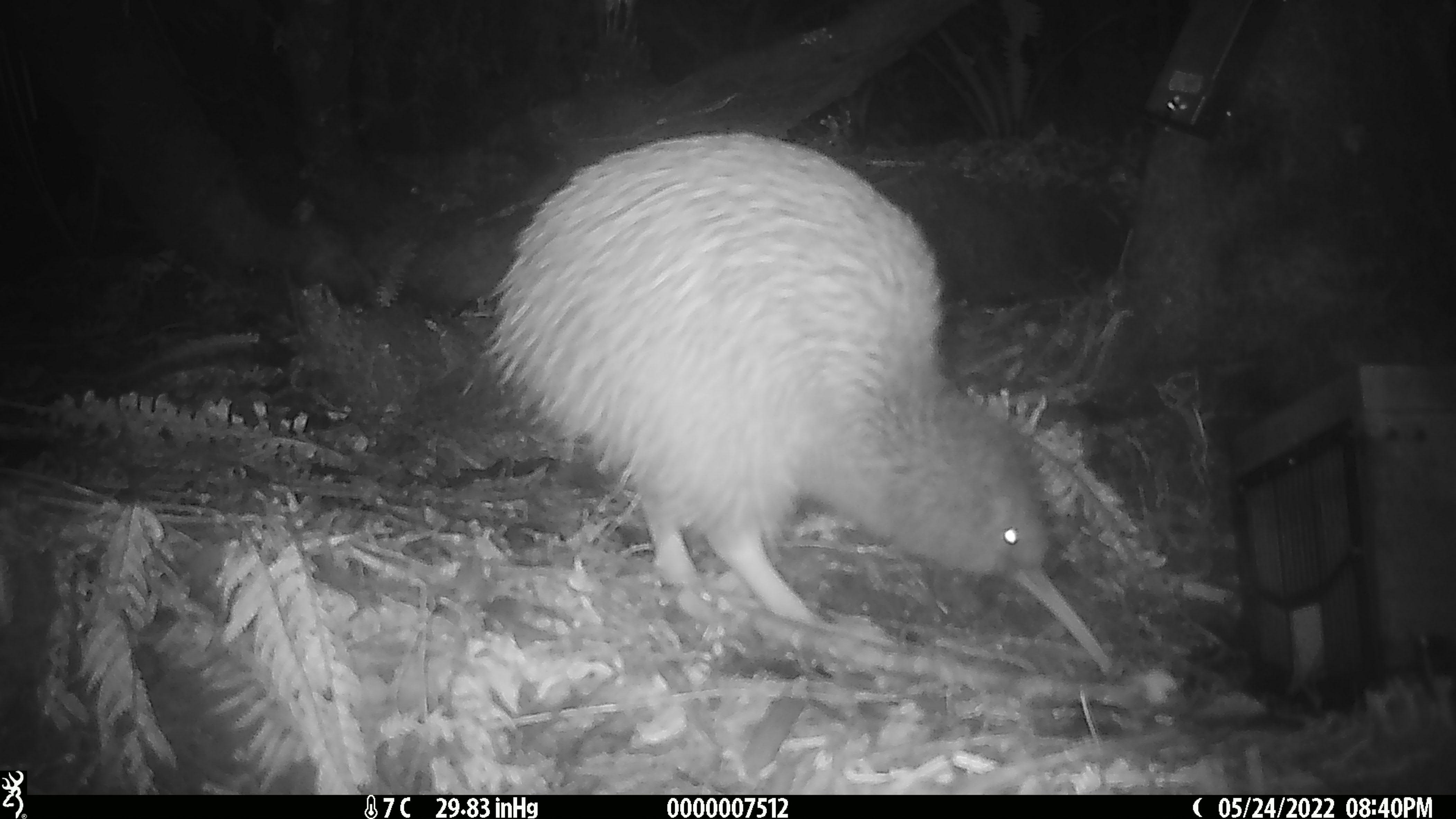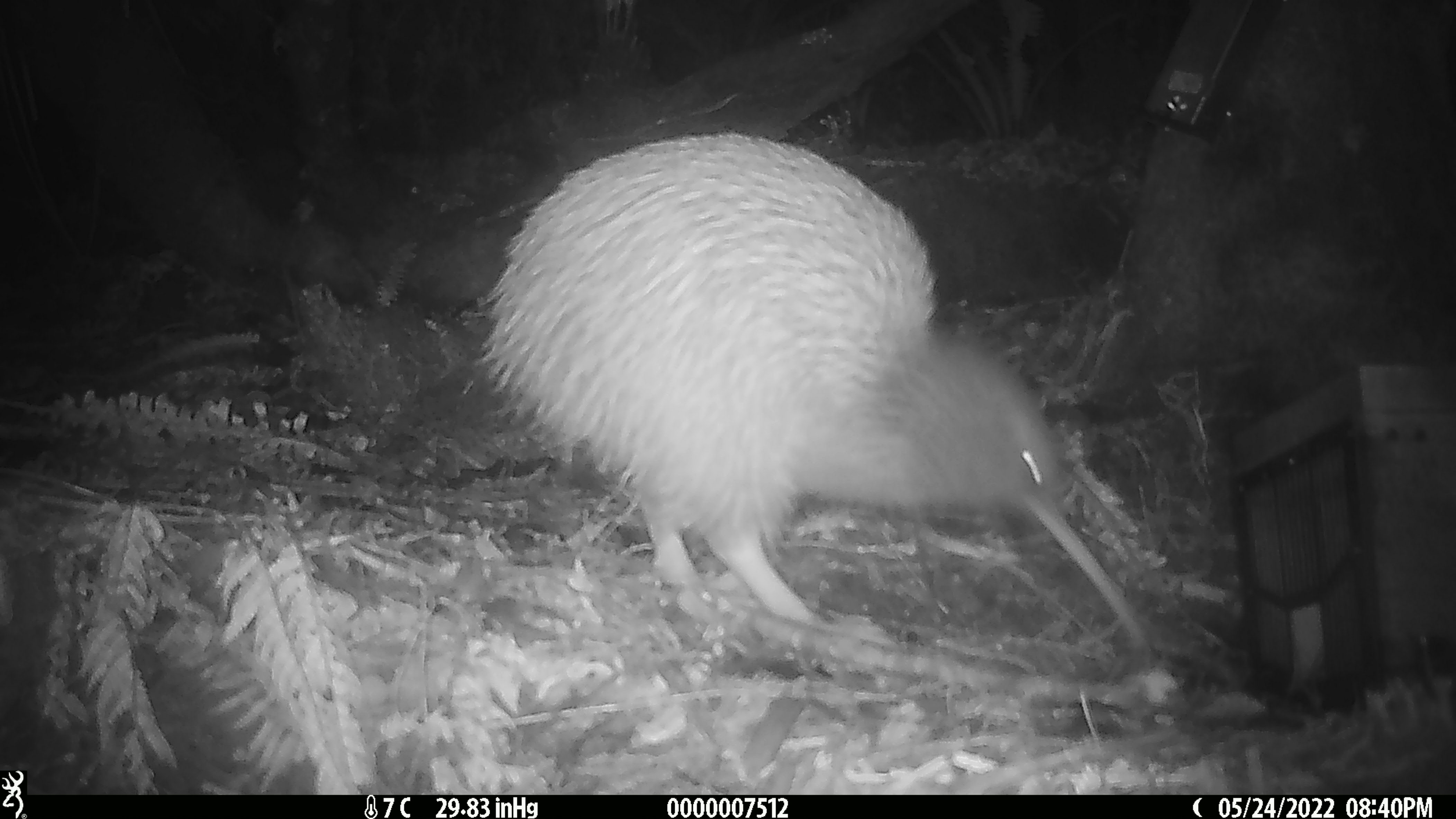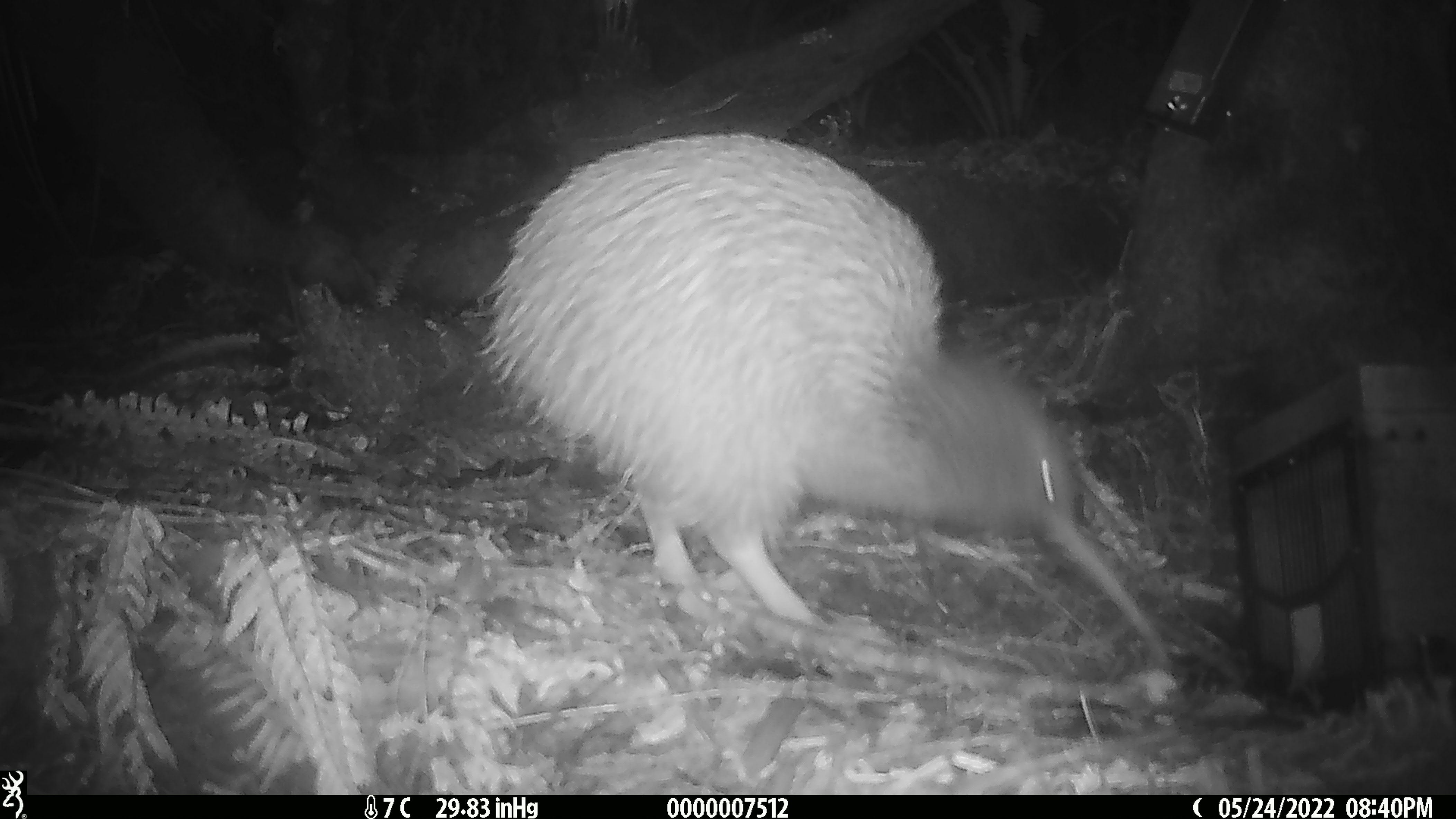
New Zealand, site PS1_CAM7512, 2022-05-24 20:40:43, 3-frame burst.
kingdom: Animalia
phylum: Chordata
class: Aves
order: Apterygiformes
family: Apterygidae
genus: Apteryx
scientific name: Apteryx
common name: kiwi